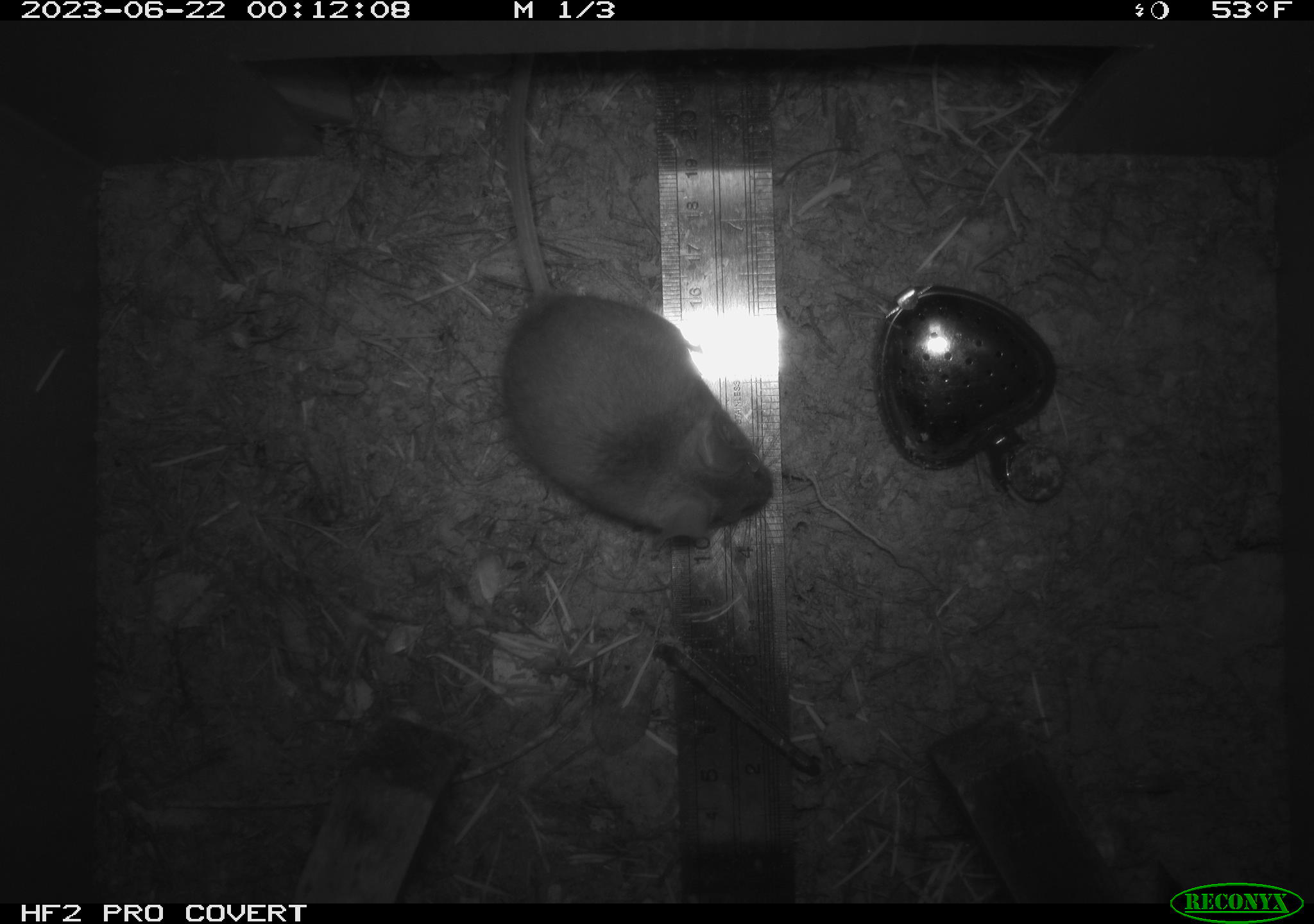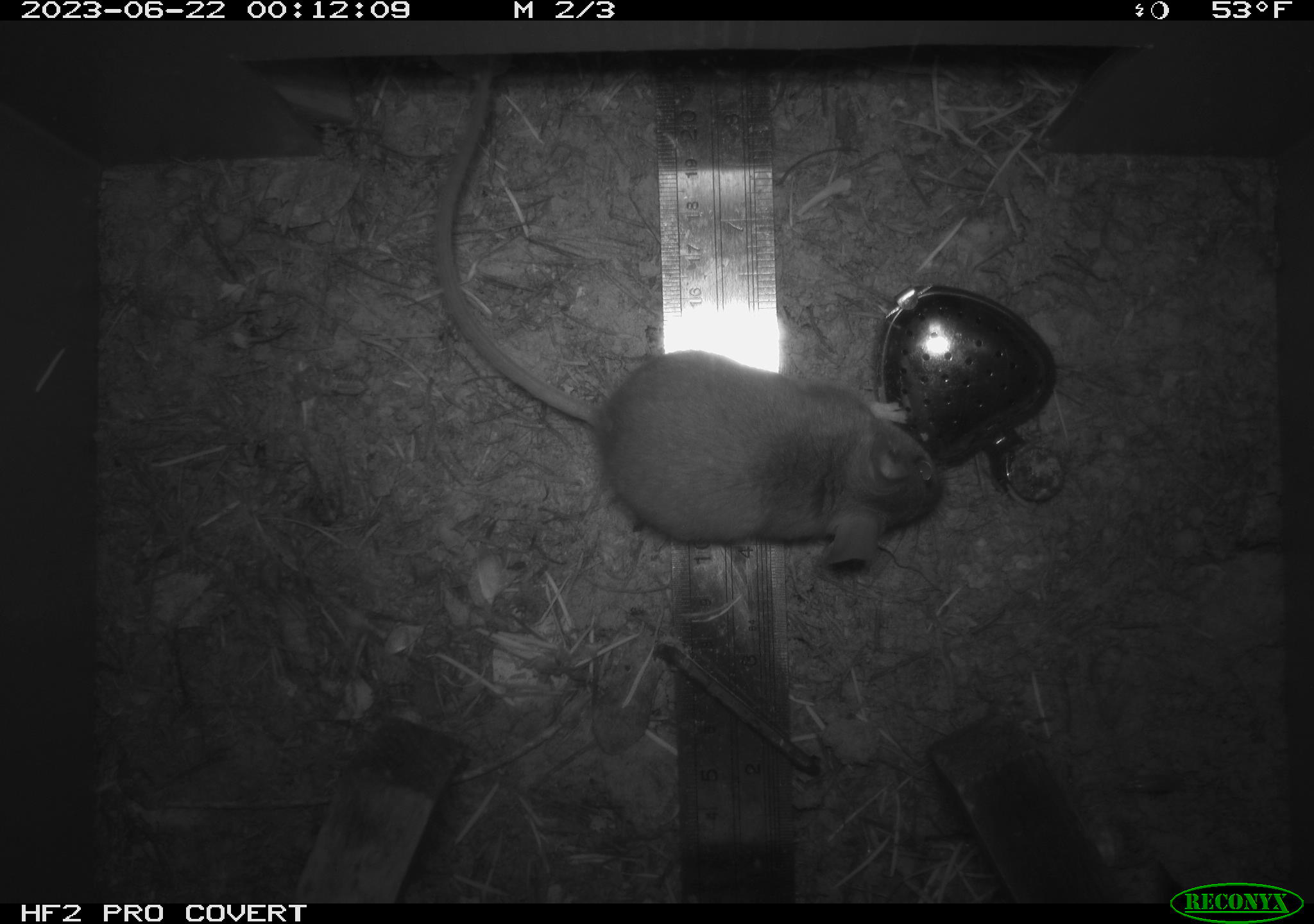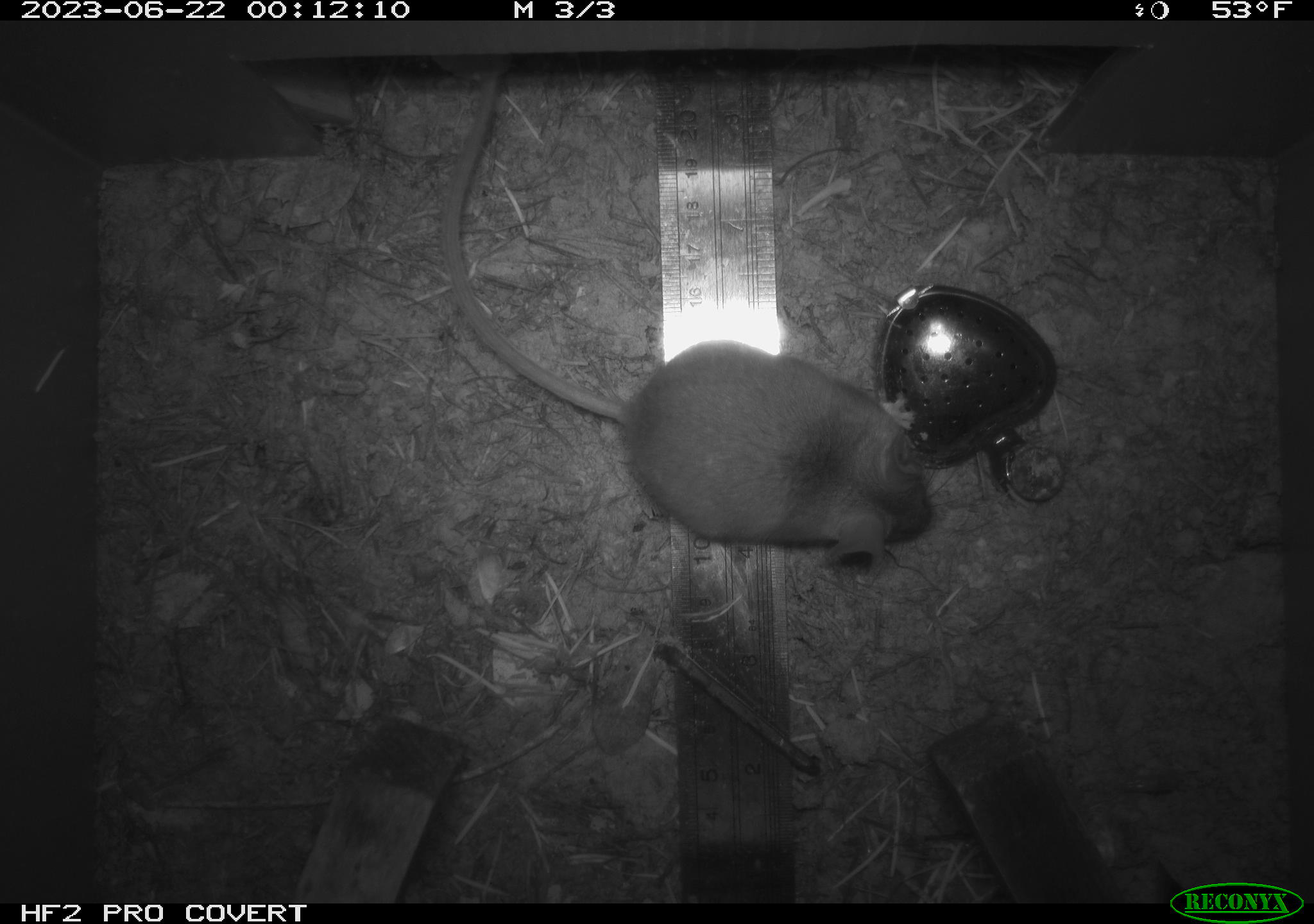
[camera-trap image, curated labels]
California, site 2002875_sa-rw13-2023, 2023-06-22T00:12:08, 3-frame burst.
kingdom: Animalia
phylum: Chordata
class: Mammalia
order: Rodentia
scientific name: Rodentia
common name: mouse species